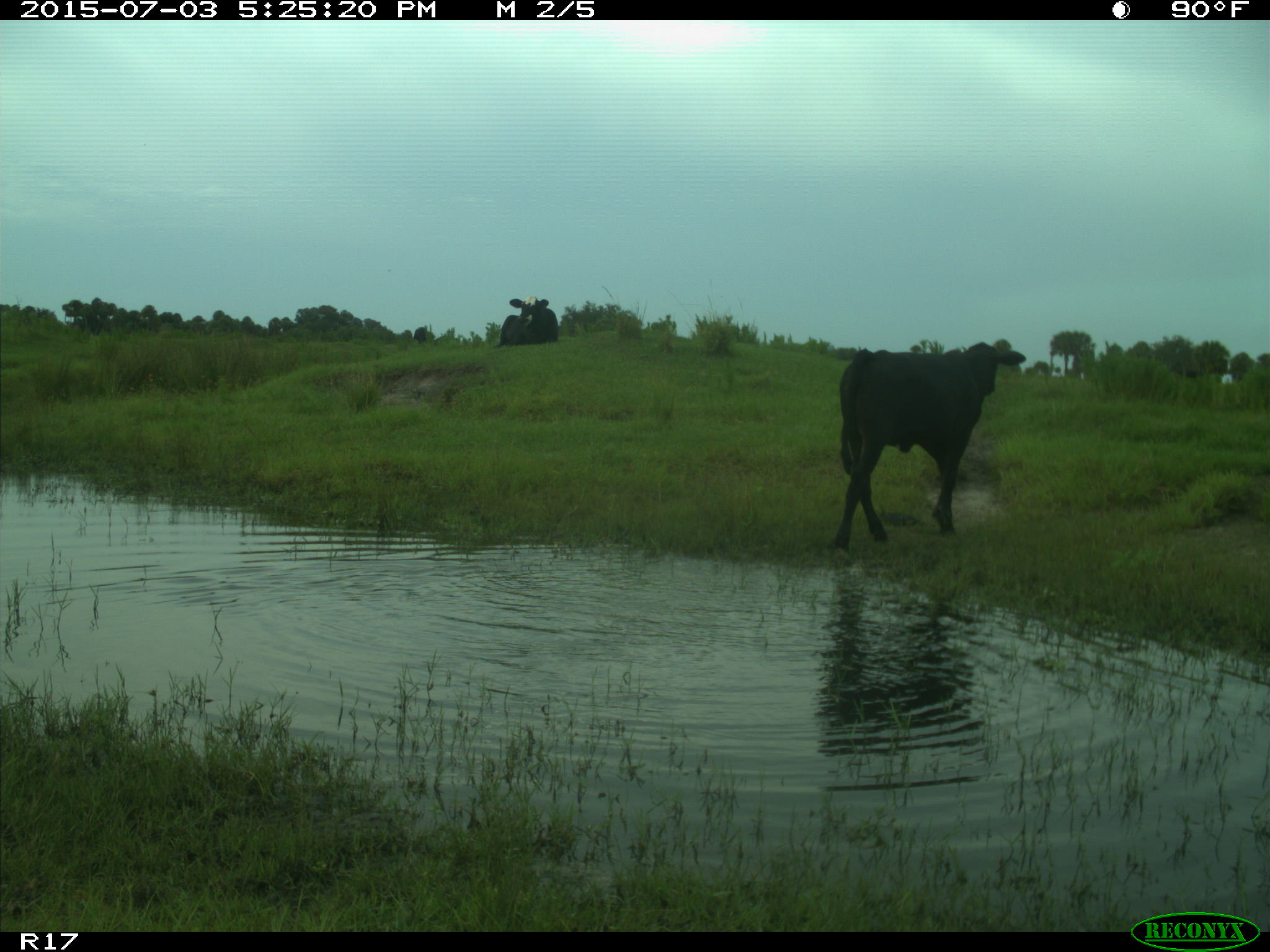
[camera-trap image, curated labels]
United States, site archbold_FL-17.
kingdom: Animalia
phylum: Chordata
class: Mammalia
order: Artiodactyla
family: Bovidae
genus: Bos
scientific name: Bos taurus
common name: domestic cow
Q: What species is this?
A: Bos taurus (domestic cow).